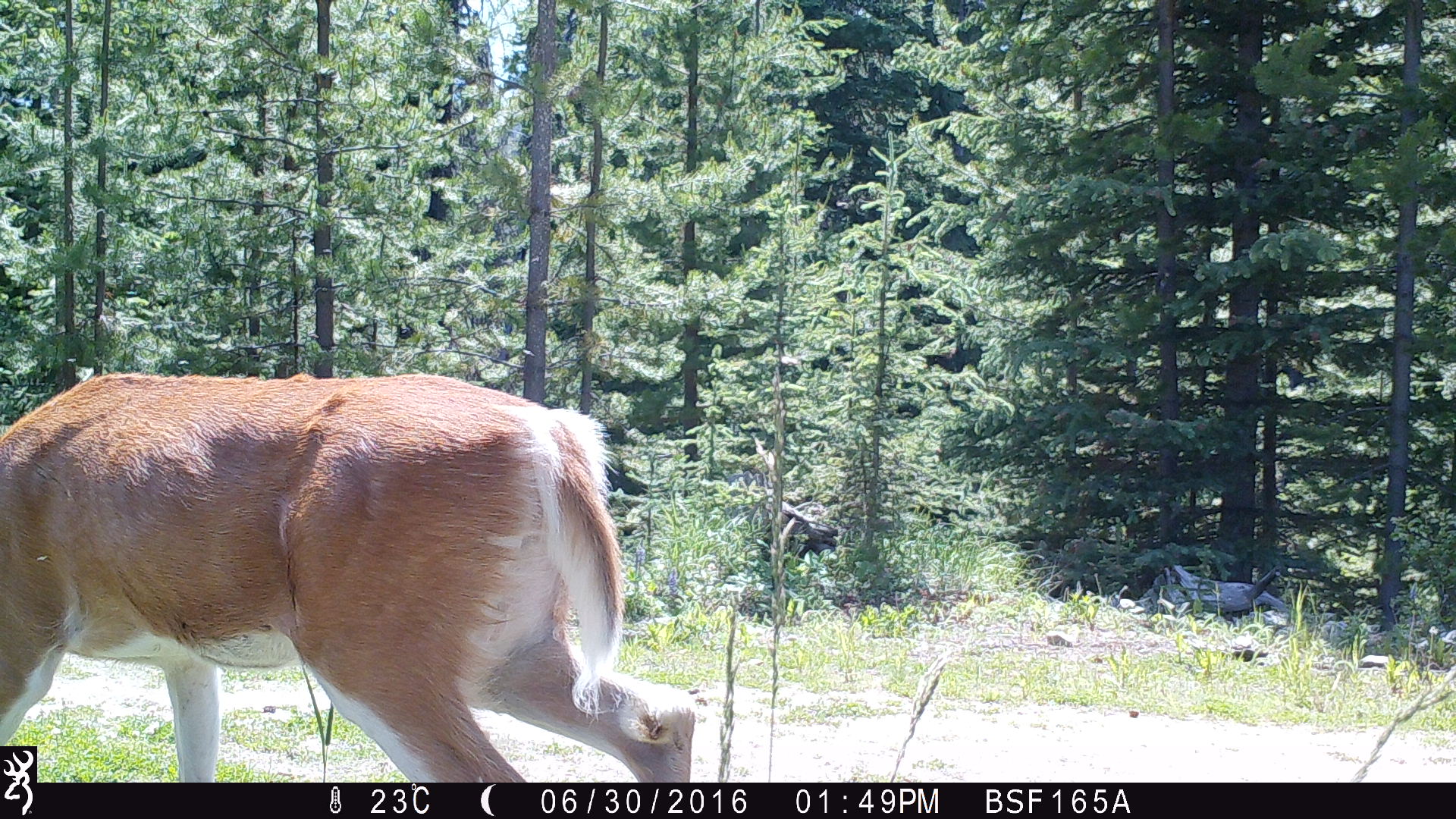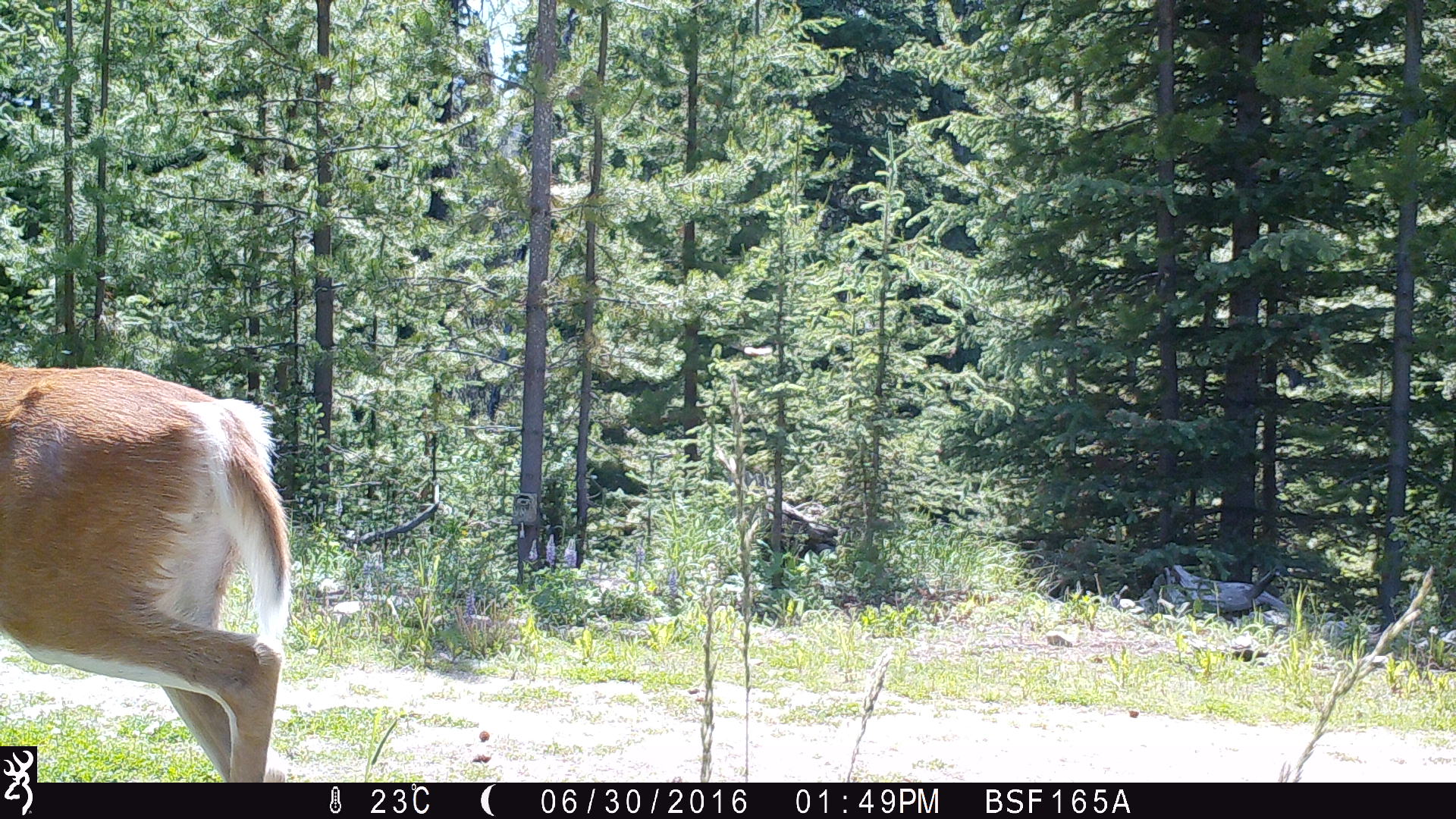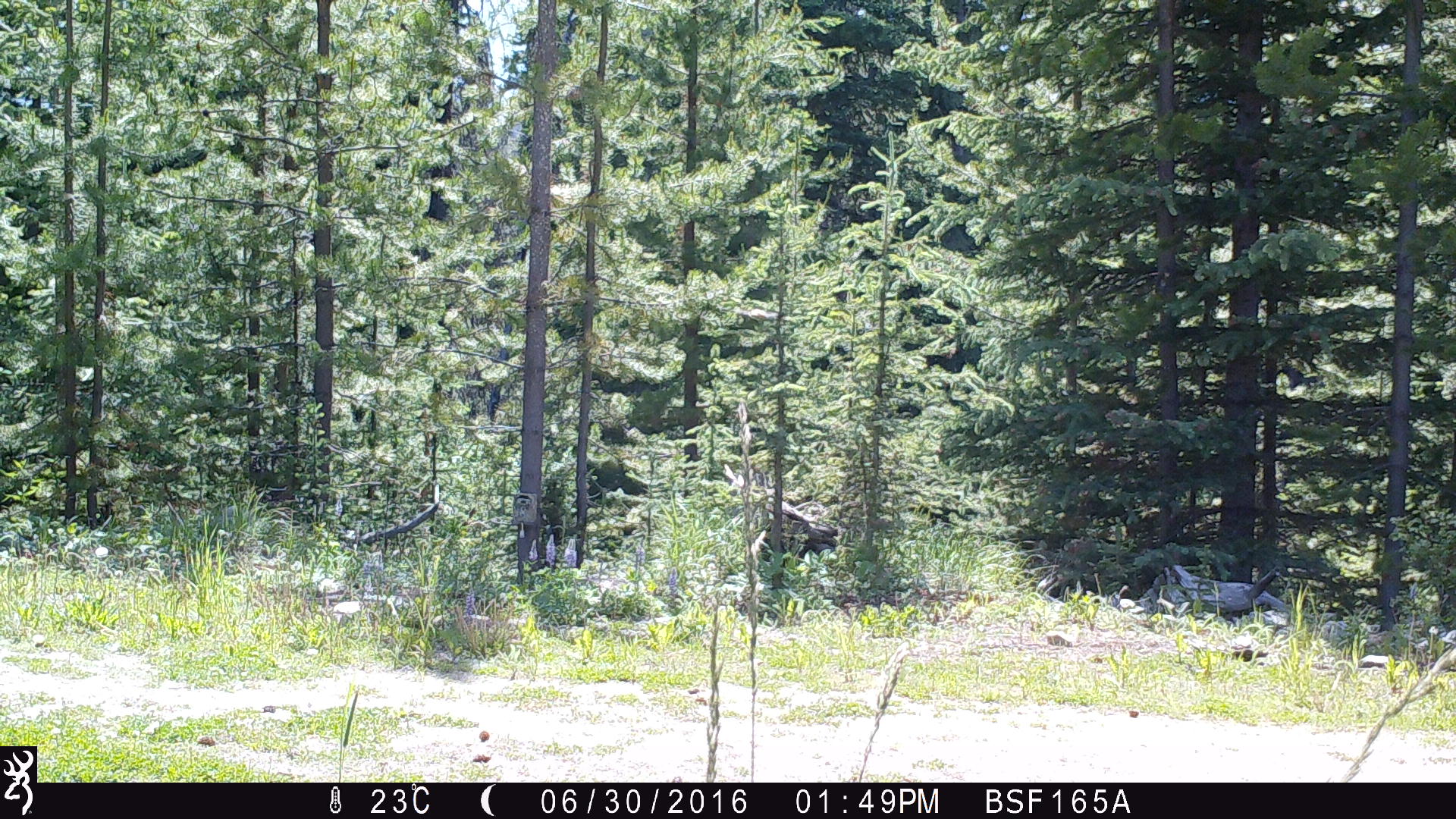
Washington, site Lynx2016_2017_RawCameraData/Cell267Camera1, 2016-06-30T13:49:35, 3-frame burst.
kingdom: Animalia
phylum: Chordata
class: Mammalia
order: Artiodactyla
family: Cervidae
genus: Odocoileus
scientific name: Odocoileus hemionus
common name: mule deer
Odocoileus hemionus (mule deer). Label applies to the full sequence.